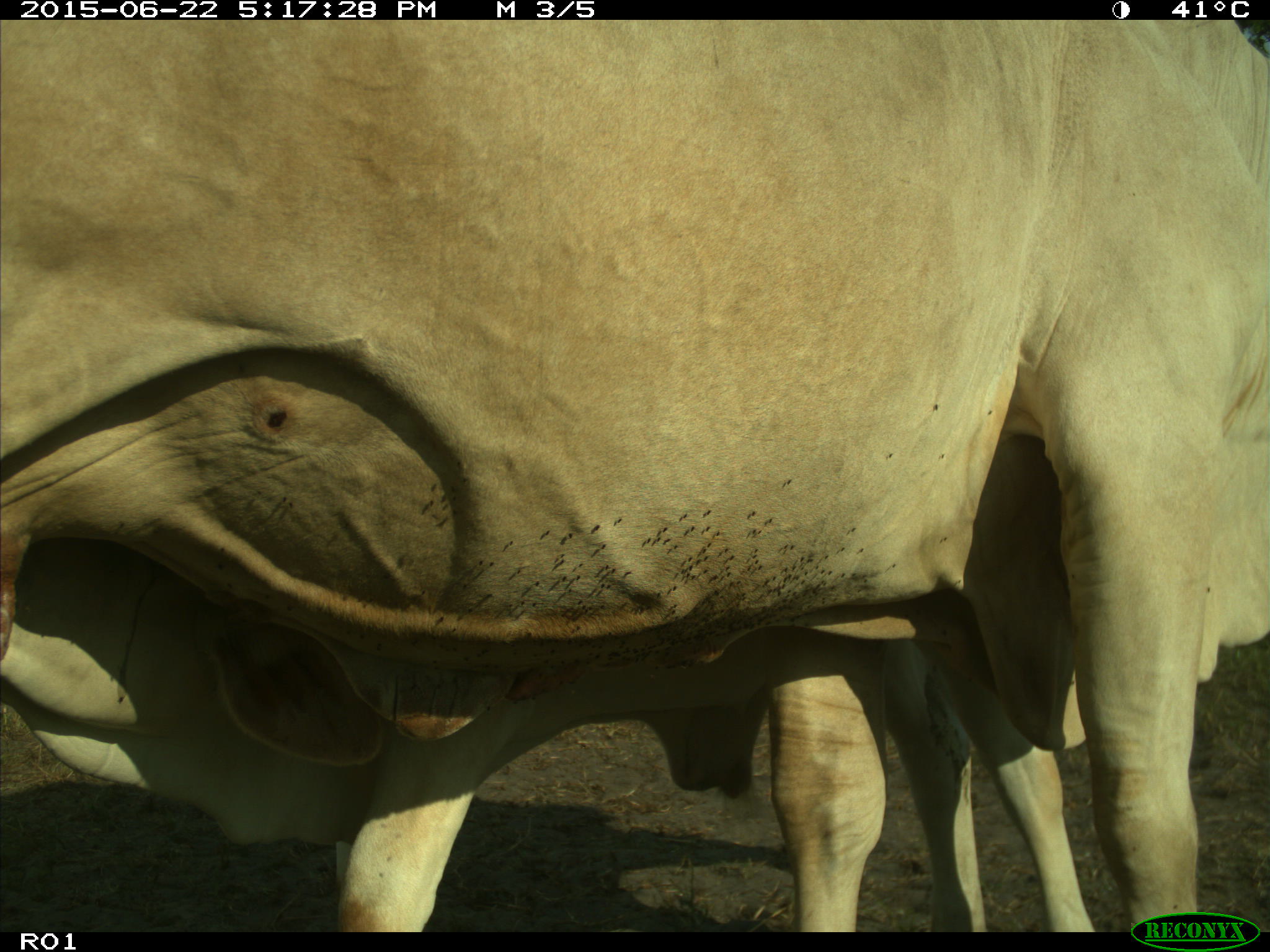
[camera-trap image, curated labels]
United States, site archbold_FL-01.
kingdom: Animalia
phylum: Chordata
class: Mammalia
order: Artiodactyla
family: Bovidae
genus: Bos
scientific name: Bos taurus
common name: domestic cow